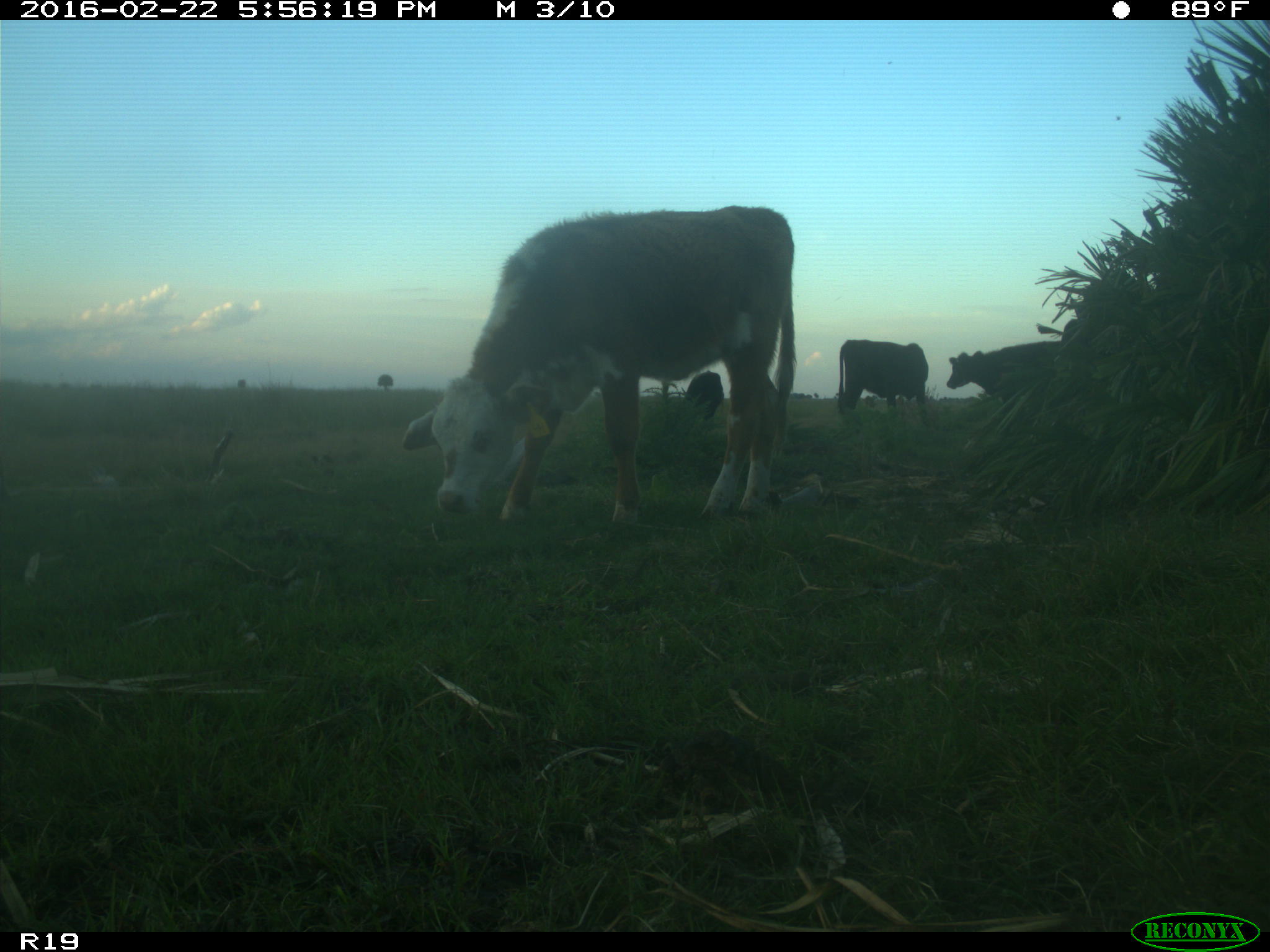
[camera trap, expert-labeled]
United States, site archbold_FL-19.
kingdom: Animalia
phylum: Chordata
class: Mammalia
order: Artiodactyla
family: Bovidae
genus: Bos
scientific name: Bos taurus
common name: domestic cow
Bos taurus (domestic cow).